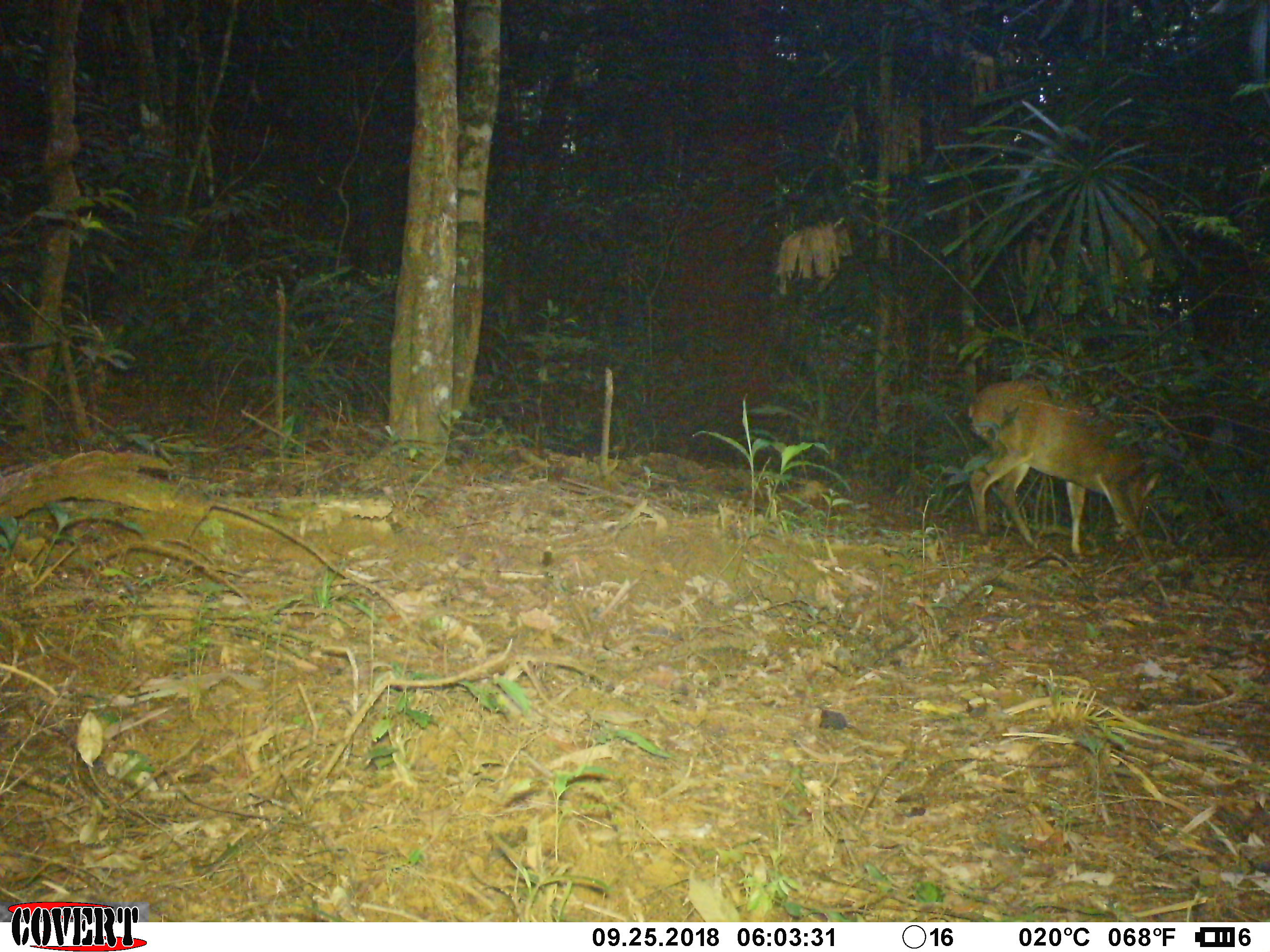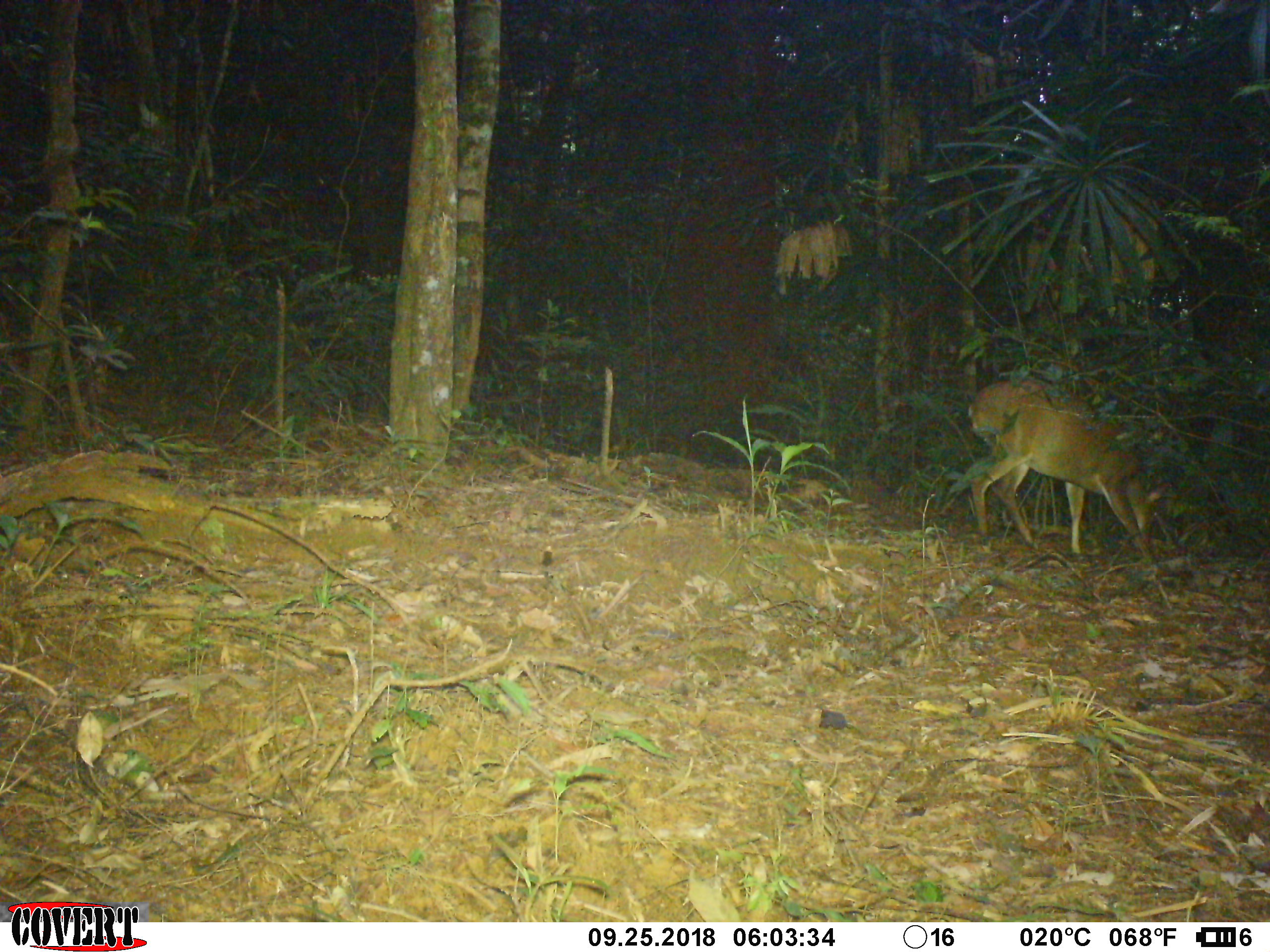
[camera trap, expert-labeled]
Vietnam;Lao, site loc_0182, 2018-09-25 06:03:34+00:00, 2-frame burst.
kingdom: Animalia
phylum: Chordata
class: Mammalia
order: Artiodactyla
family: Cervidae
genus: Muntiacus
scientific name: Muntiacus vuquangensis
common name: large-antlered muntjac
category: large antlered muntjac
Large antlered muntjac (large-antlered muntjac) (Muntiacus vuquangensis). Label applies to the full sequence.